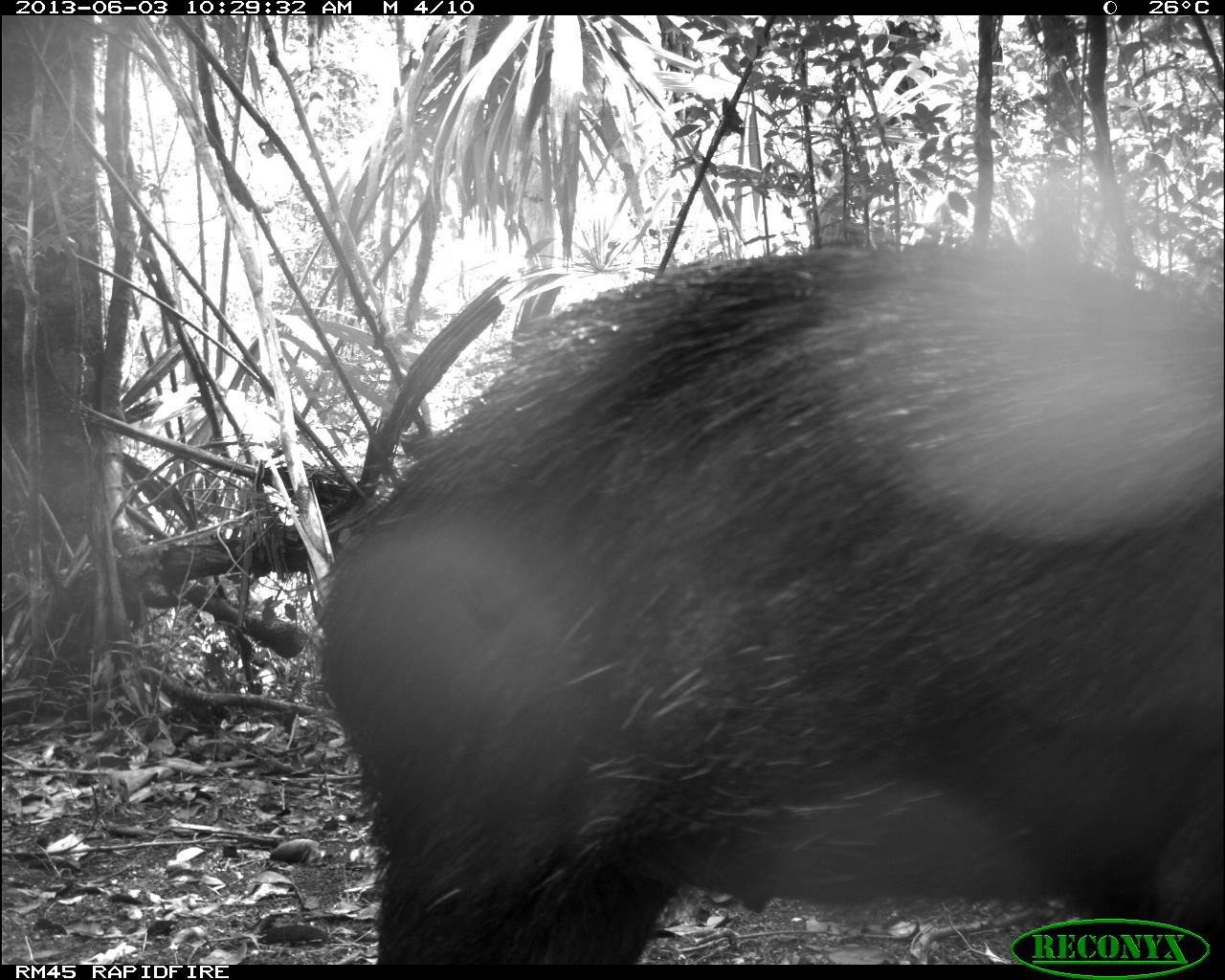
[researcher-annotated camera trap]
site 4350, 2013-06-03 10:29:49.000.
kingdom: Animalia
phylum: Chordata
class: Mammalia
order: Artiodactyla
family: Tayassuidae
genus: Tayassu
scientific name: Tayassu pecari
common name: white-lipped peccary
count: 6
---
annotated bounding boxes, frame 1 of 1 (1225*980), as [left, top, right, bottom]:
tayassu pecari: [302, 237, 1219, 962]